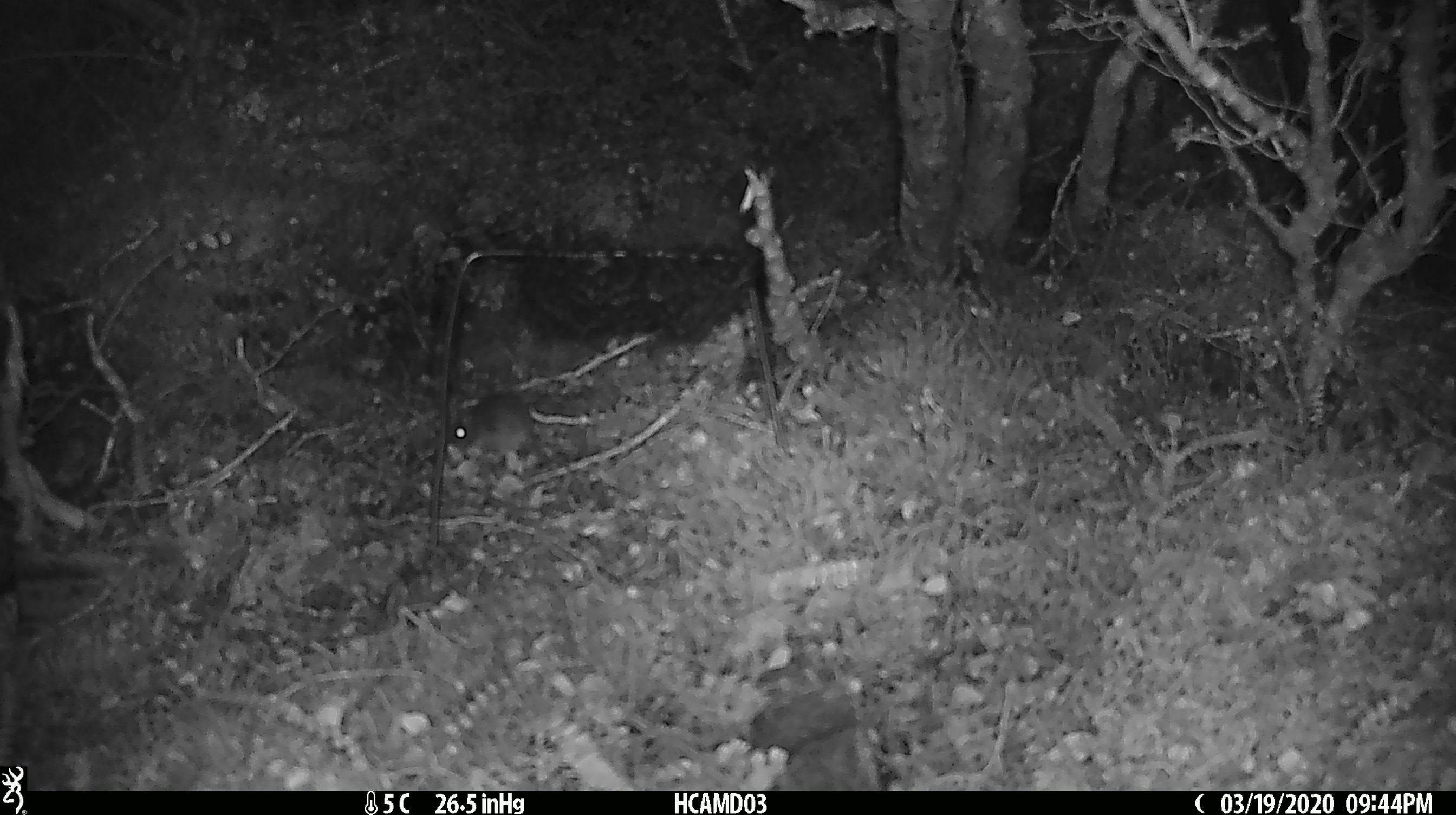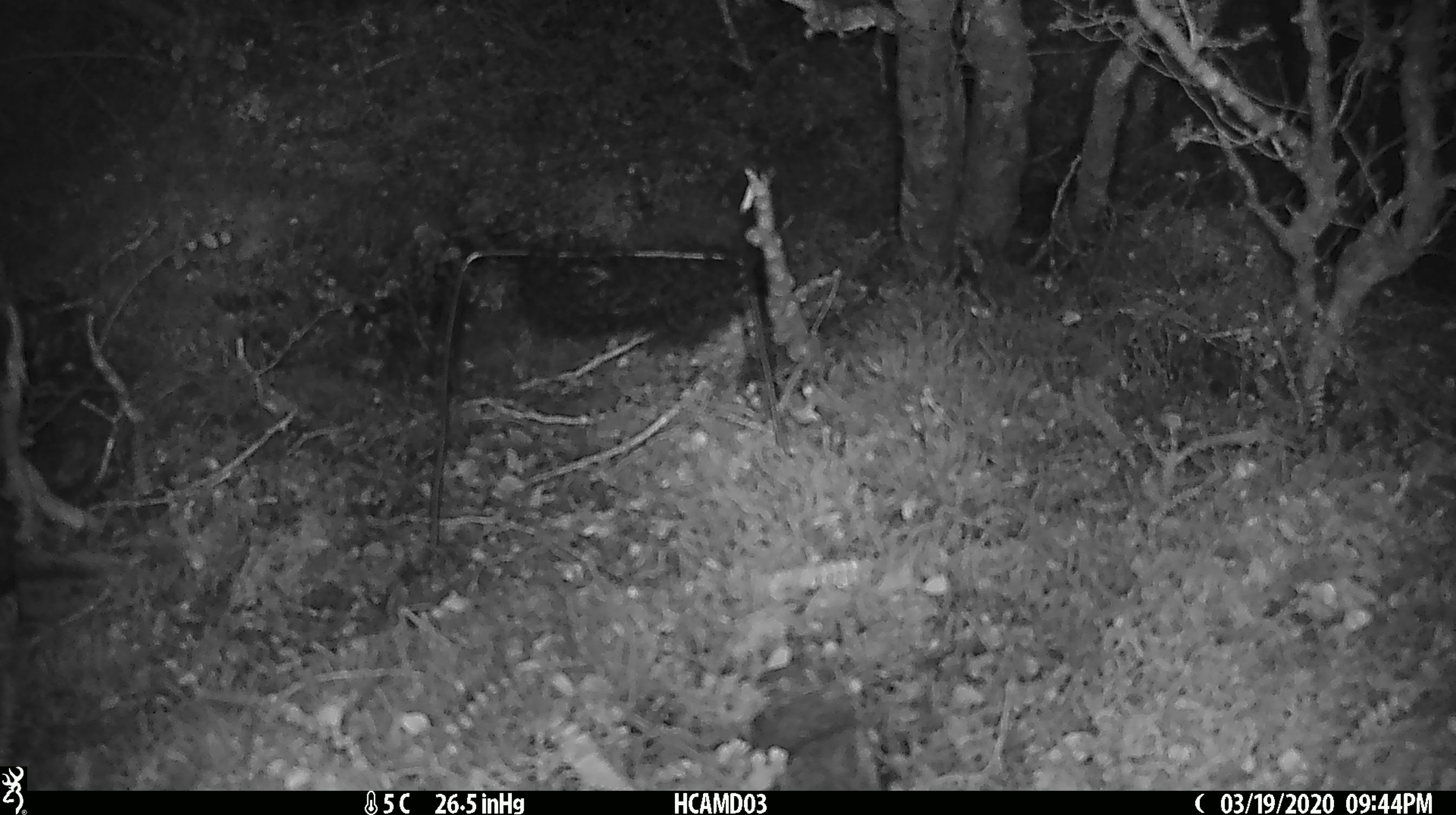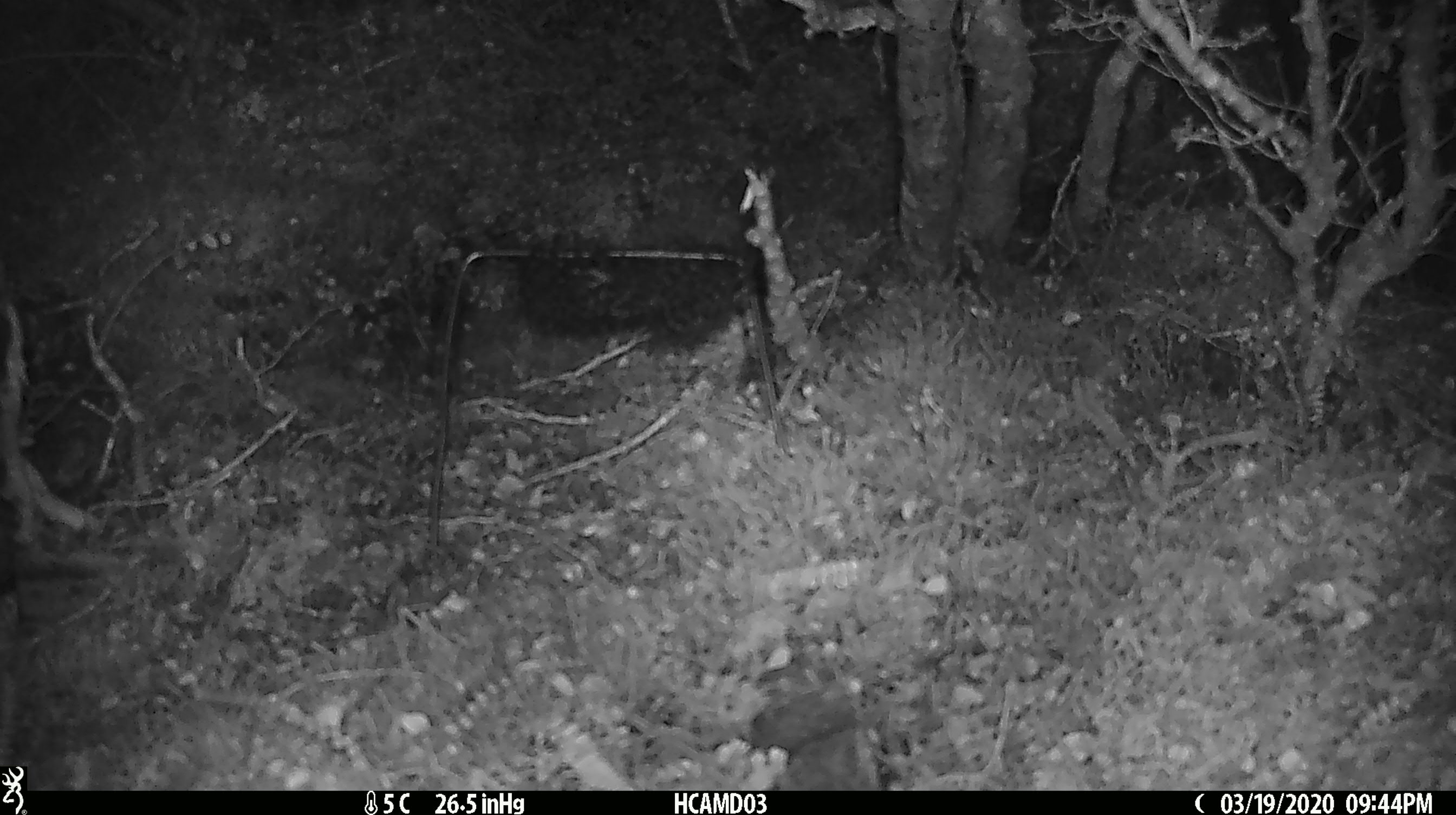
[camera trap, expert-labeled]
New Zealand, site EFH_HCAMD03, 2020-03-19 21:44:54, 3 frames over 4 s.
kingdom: Animalia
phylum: Chordata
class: Mammalia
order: Rodentia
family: Muridae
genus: Mus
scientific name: Mus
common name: mouse